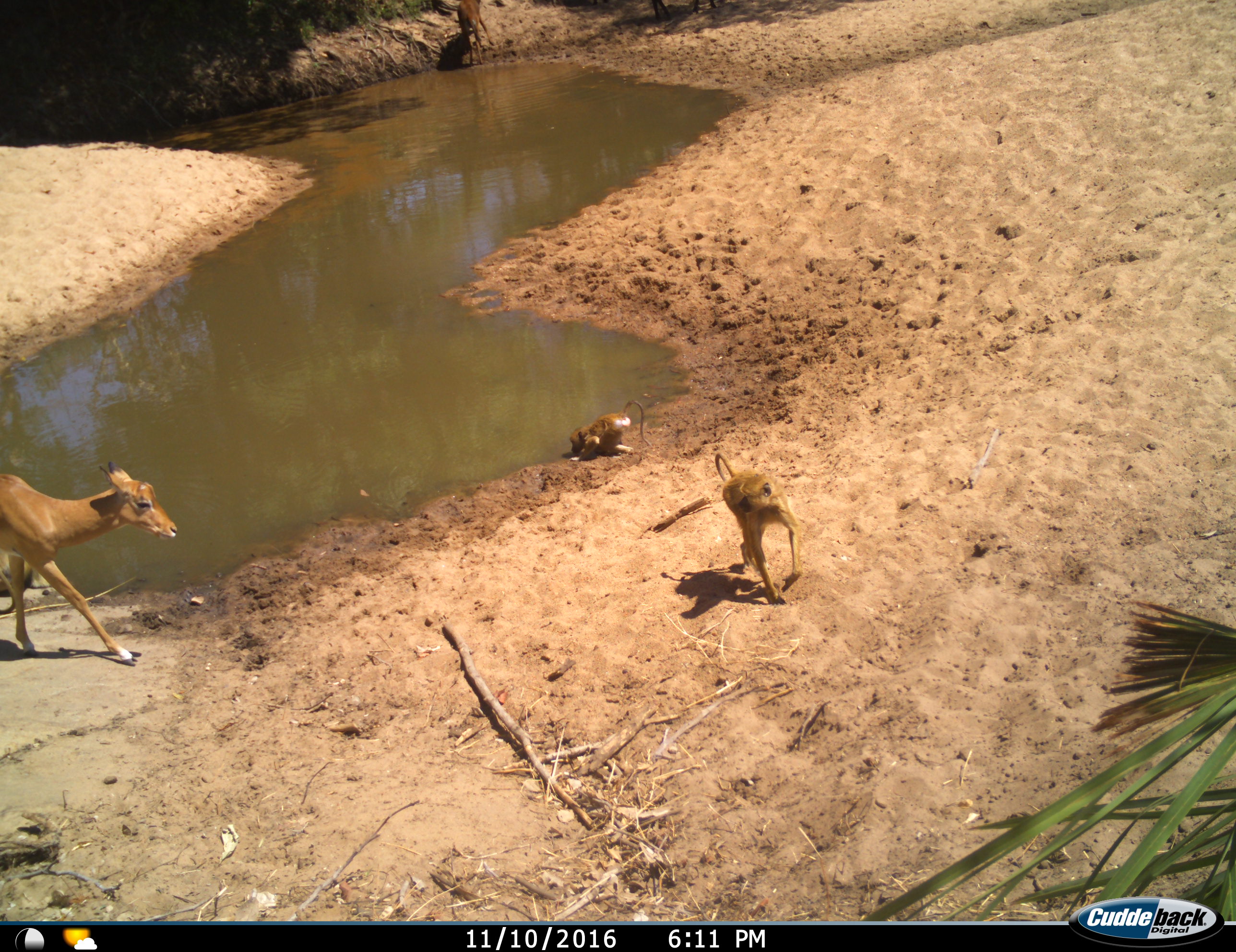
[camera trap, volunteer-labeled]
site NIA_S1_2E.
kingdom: Animalia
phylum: Chordata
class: Mammalia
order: Primates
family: Cercopithecidae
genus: Papio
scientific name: Papio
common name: baboon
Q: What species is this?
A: Baboon (Papio).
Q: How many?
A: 2.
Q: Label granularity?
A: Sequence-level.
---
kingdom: Animalia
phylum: Chordata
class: Mammalia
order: Artiodactyla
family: Bovidae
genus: Aepyceros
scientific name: Aepyceros melampus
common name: impala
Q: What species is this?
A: Impala (Aepyceros melampus).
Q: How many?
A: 1.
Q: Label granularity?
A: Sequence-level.